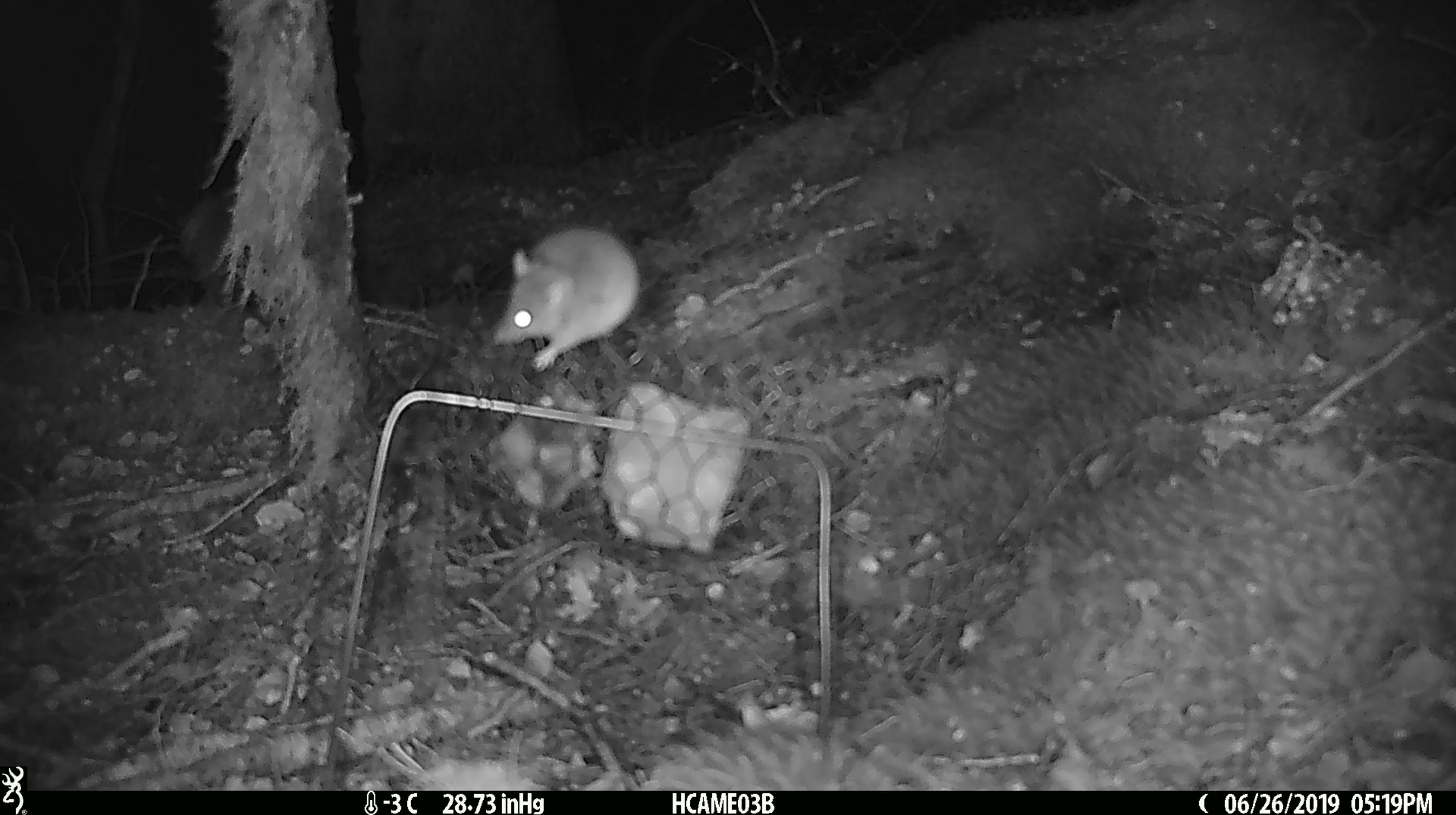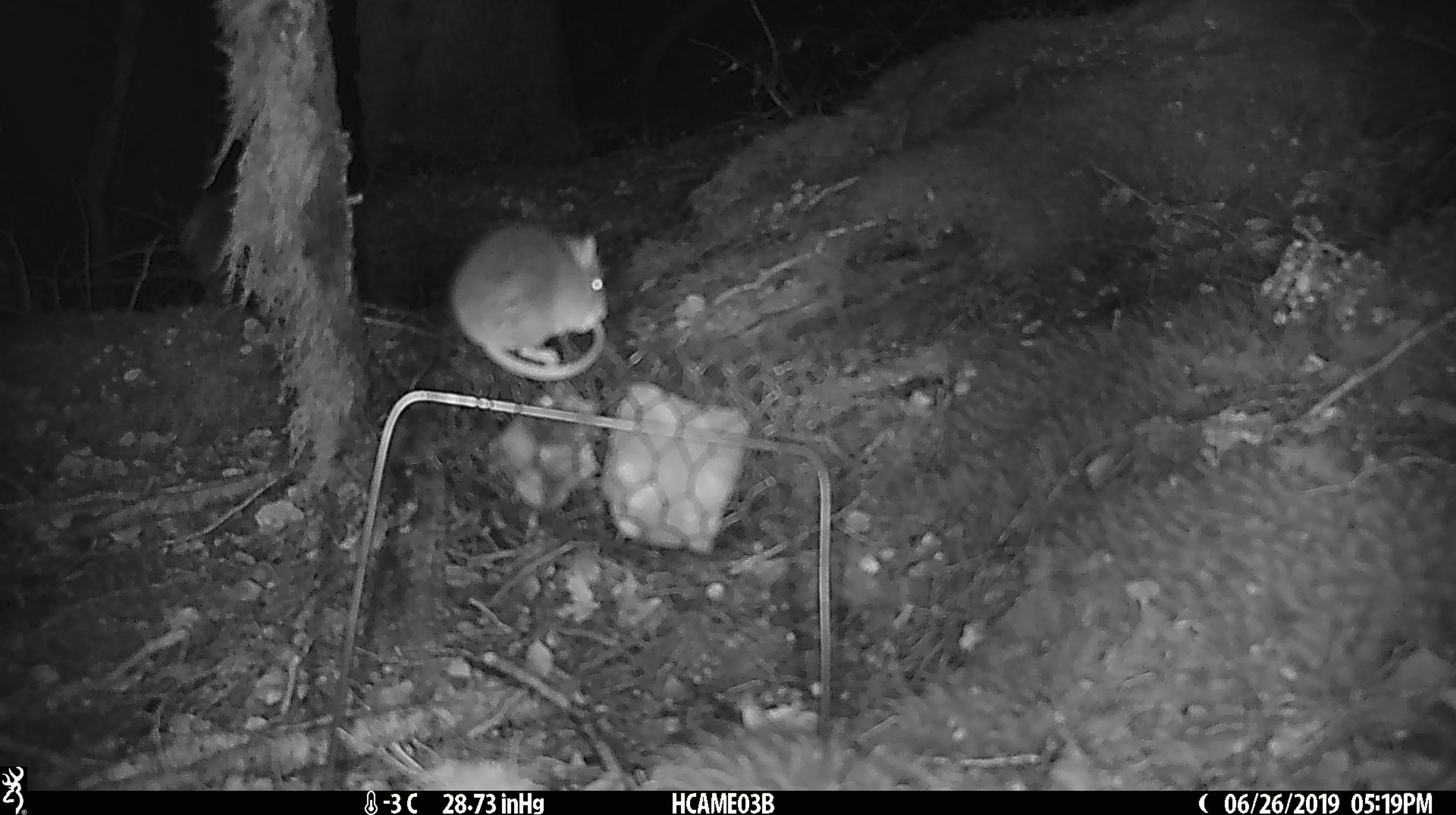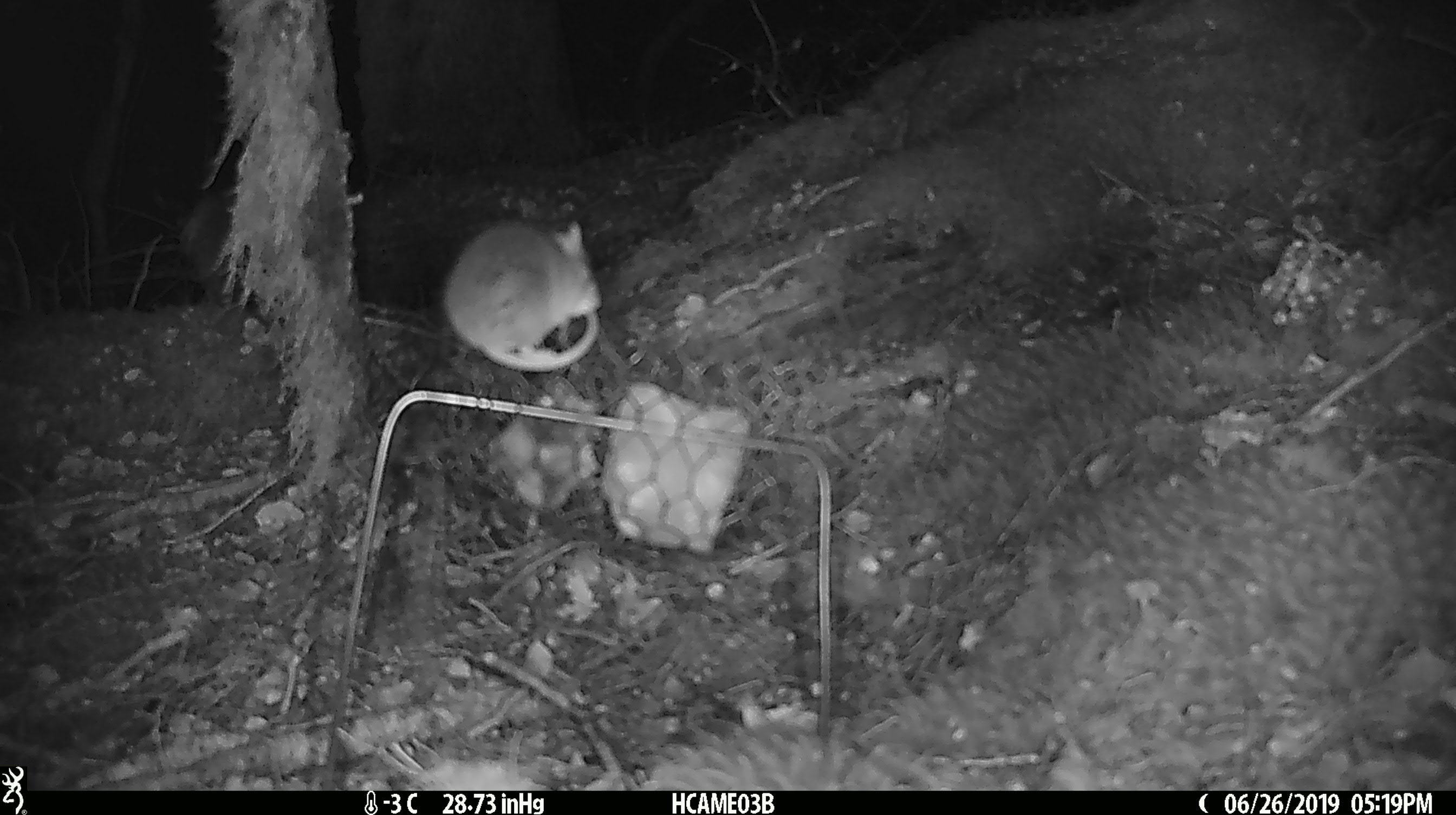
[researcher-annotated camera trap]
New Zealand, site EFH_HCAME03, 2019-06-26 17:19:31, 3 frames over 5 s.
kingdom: Animalia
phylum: Chordata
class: Mammalia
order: Rodentia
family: Muridae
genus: Mus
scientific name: Mus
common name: mouse